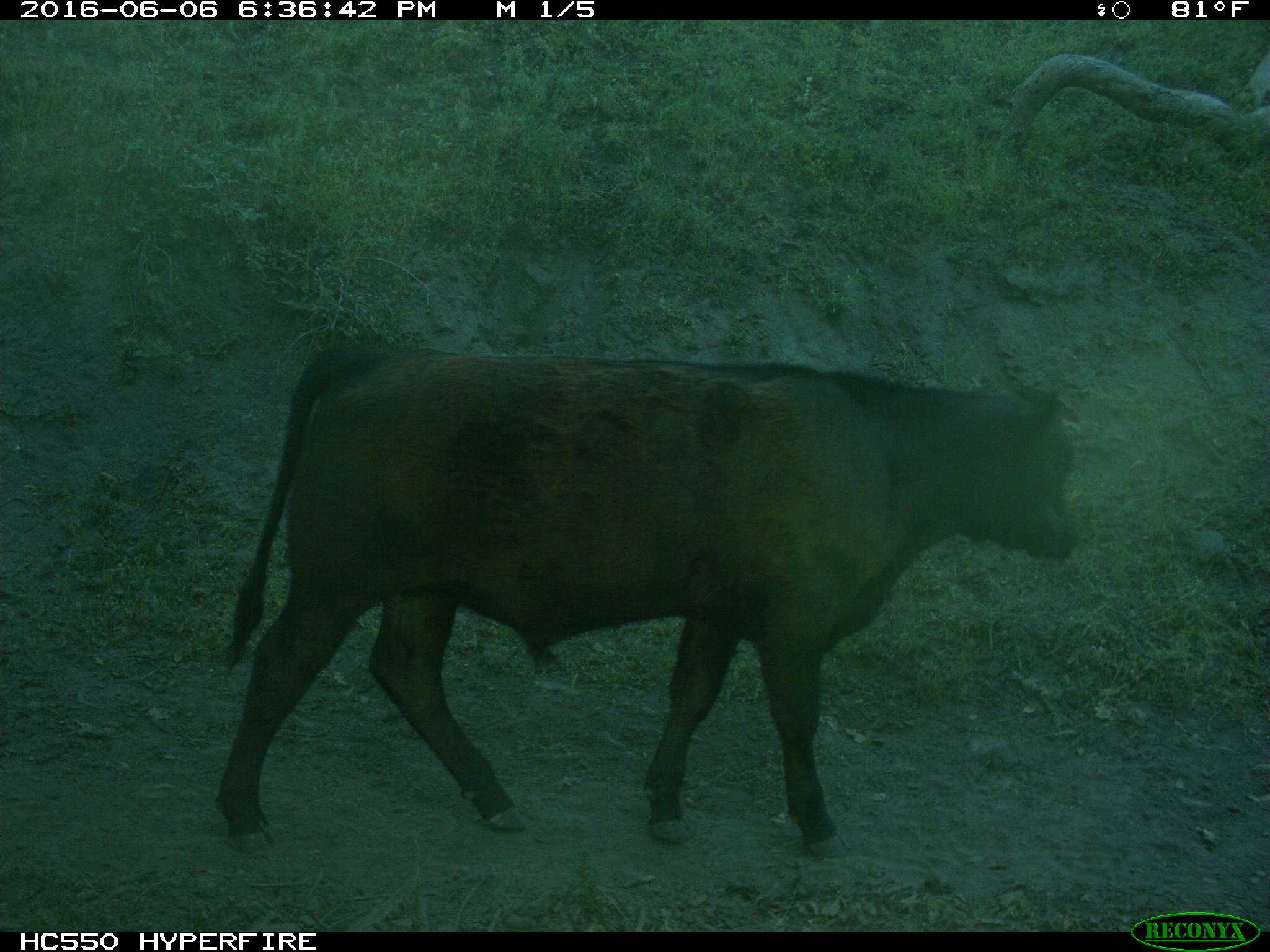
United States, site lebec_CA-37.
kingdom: Animalia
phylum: Chordata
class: Mammalia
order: Artiodactyla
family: Bovidae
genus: Bos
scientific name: Bos taurus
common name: domestic cow